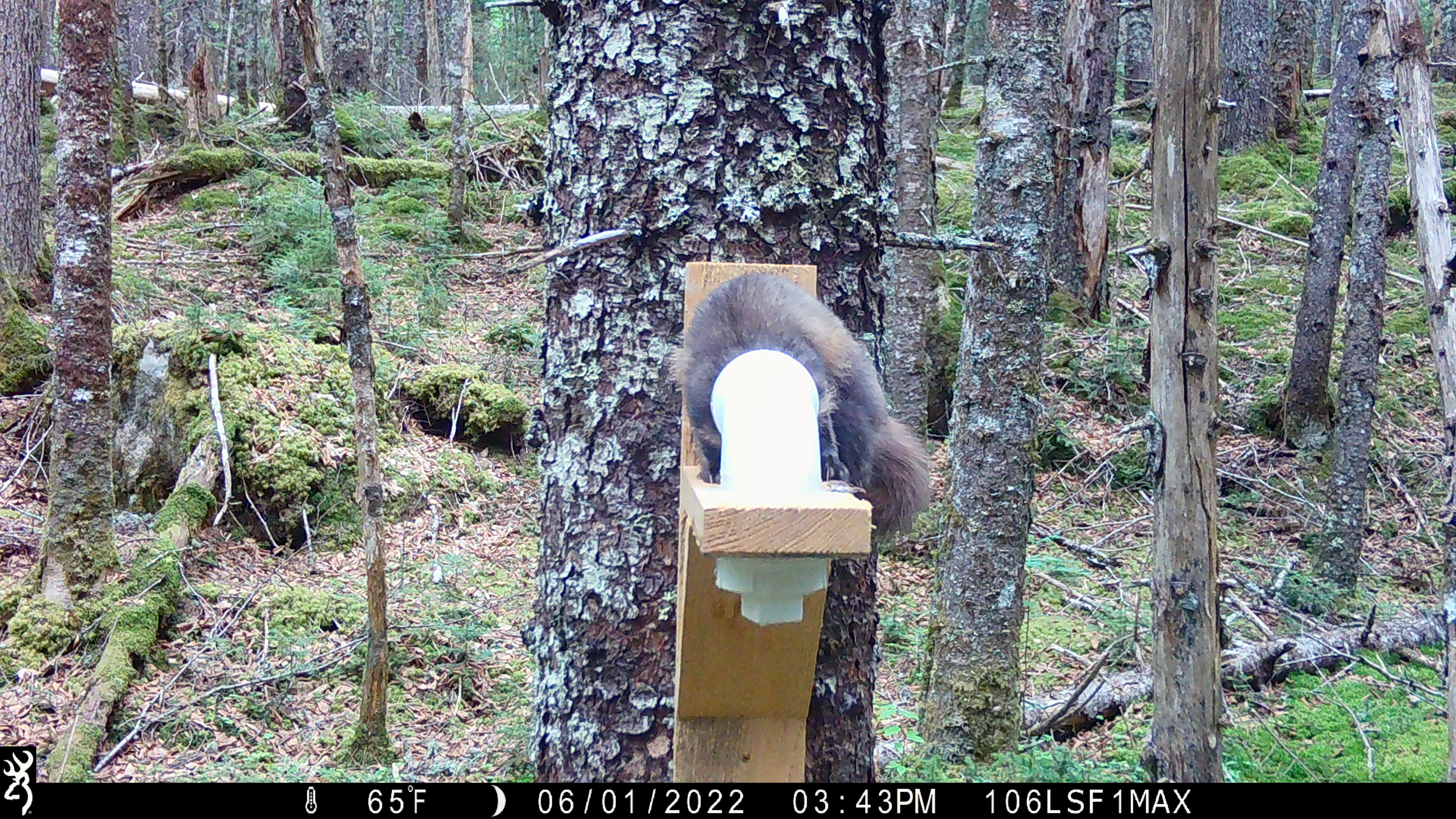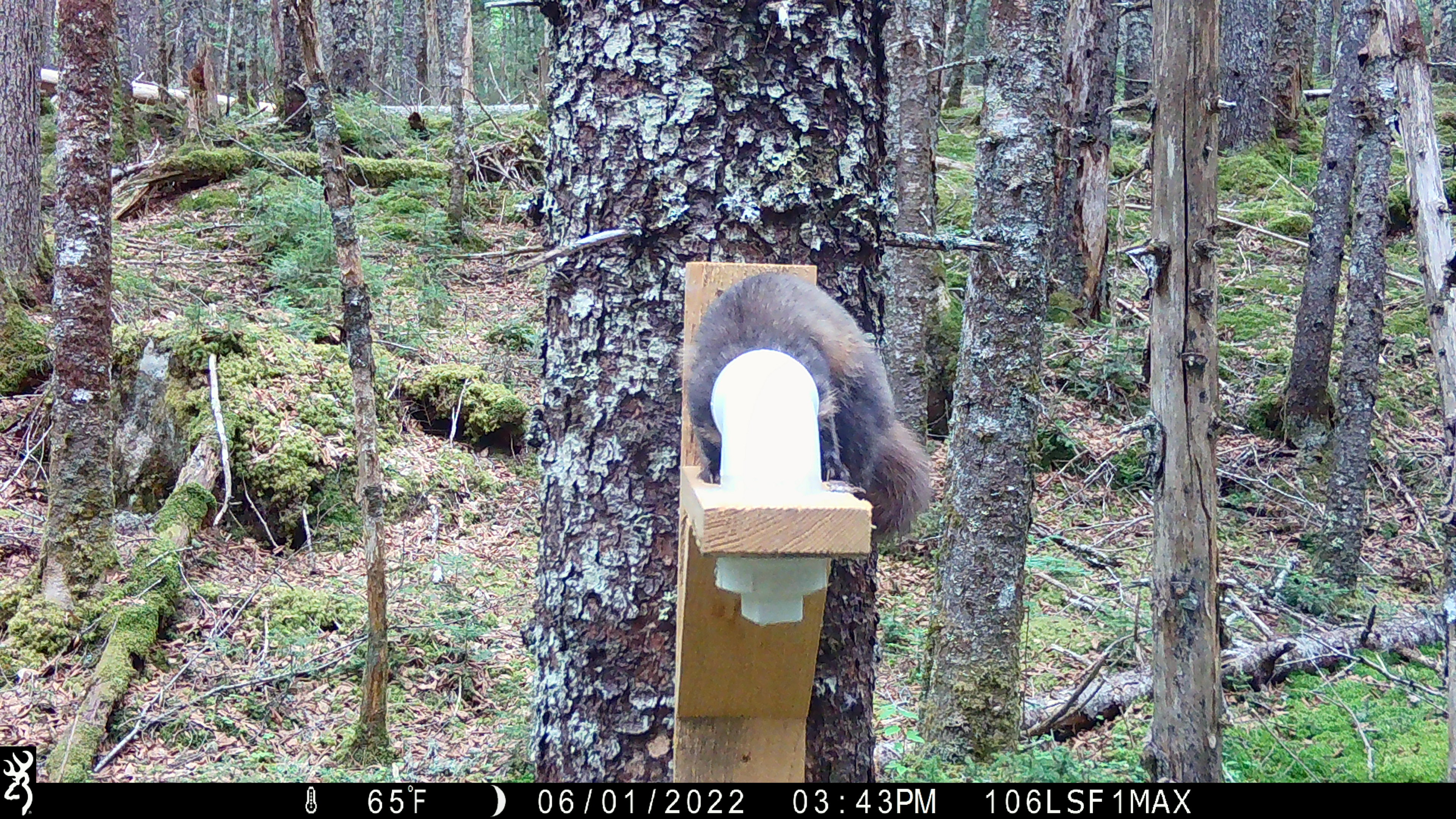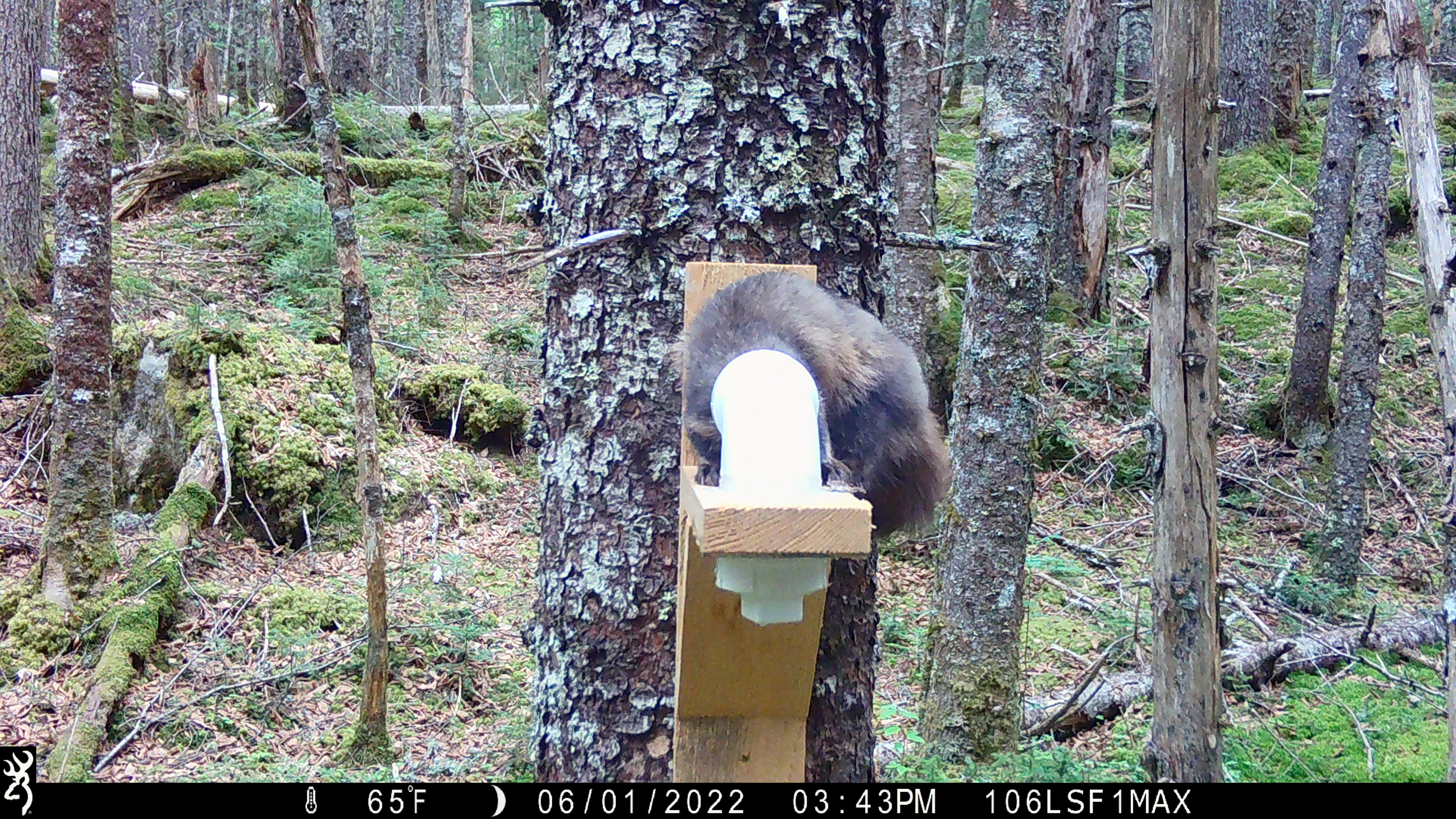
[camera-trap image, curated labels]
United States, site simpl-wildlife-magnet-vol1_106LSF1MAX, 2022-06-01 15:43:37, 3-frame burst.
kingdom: Animalia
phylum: Chordata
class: Mammalia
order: Carnivora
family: Mustelidae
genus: Martes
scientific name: Martes americana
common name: american marten